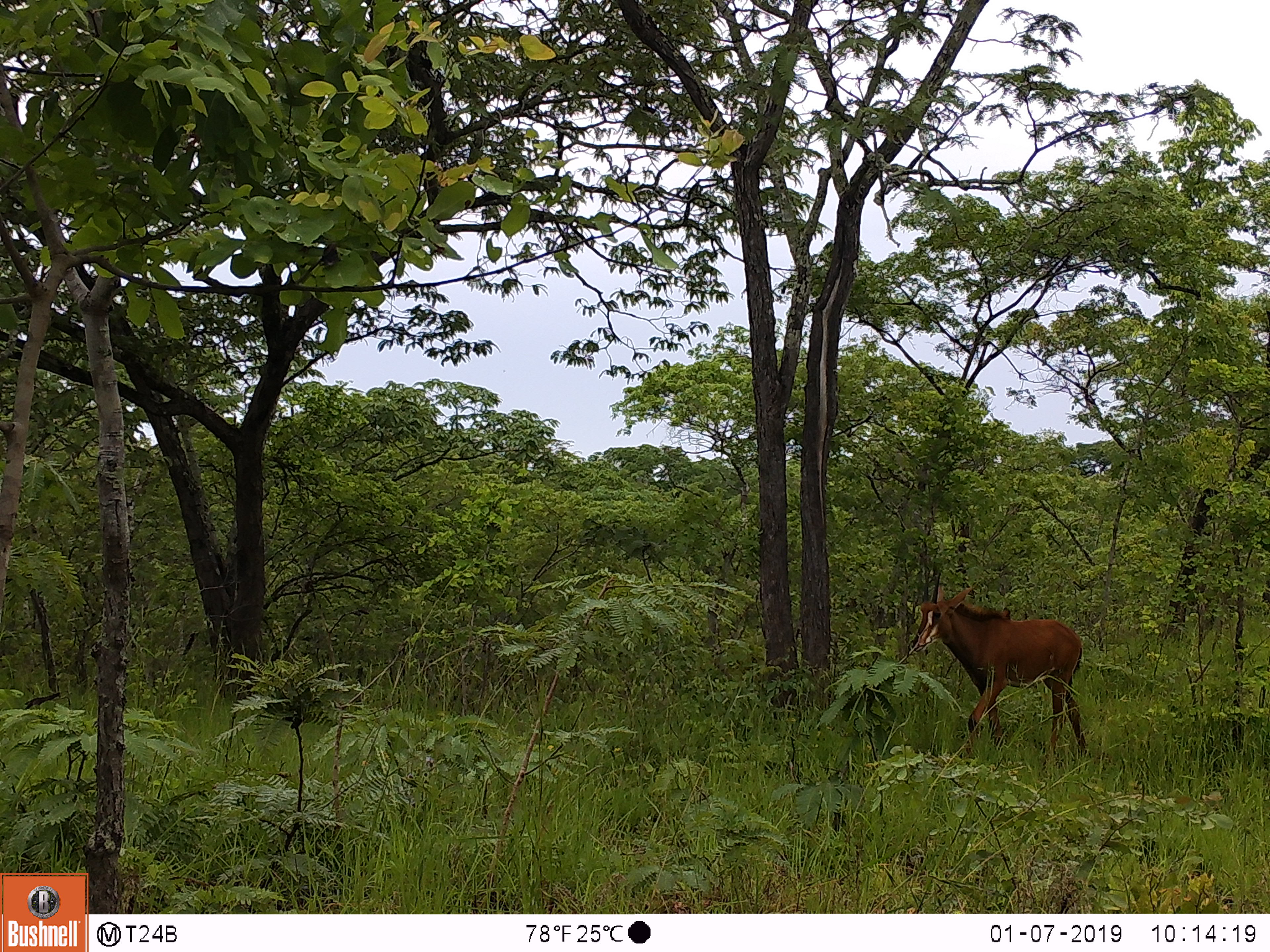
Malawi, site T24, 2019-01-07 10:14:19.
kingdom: Animalia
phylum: Chordata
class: Mammalia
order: Artiodactyla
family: Bovidae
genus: Hippotragus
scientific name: Hippotragus niger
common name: sable antelope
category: sable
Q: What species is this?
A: Sable (sable antelope) (Hippotragus niger).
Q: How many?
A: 1.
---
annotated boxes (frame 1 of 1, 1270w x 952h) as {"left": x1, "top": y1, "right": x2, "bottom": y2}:
sable: {"left": 897, "top": 544, "right": 1096, "bottom": 767}